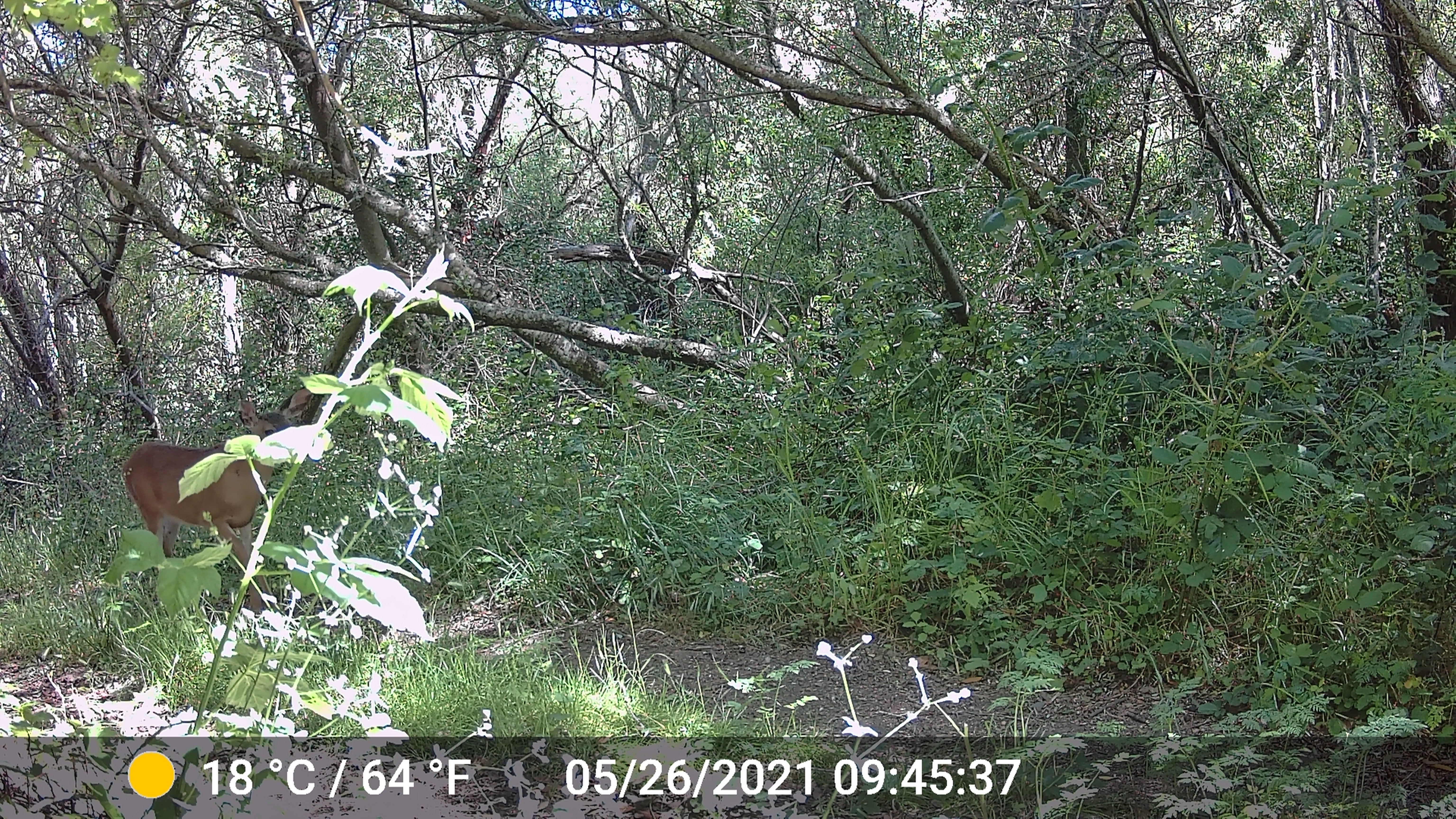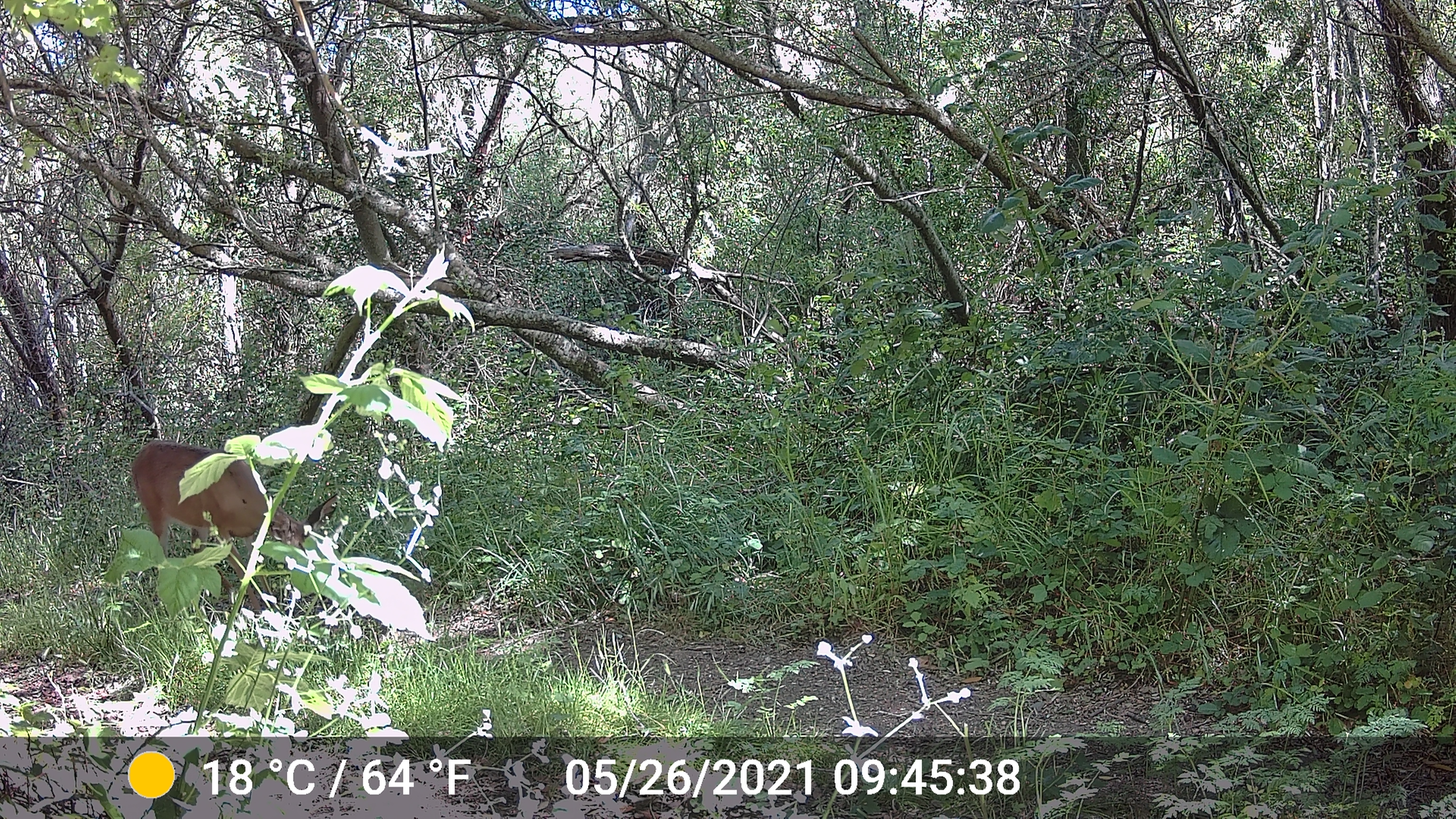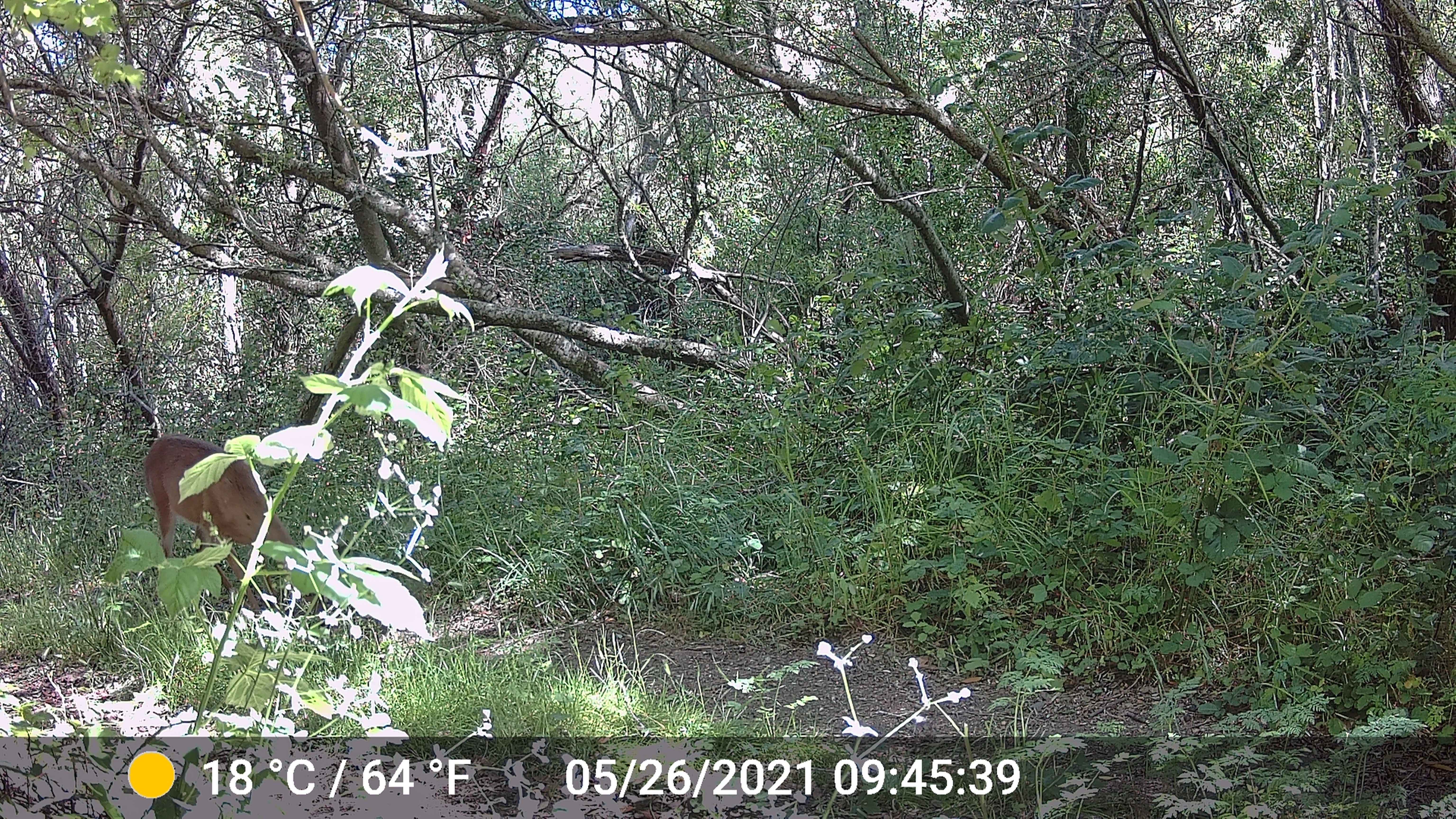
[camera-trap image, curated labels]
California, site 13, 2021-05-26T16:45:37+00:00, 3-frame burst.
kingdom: Animalia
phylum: Chordata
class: Mammalia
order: Artiodactyla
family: Cervidae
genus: Odocoileus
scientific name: Odocoileus hemionus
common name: mule deer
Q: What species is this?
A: Mule deer (Odocoileus hemionus).